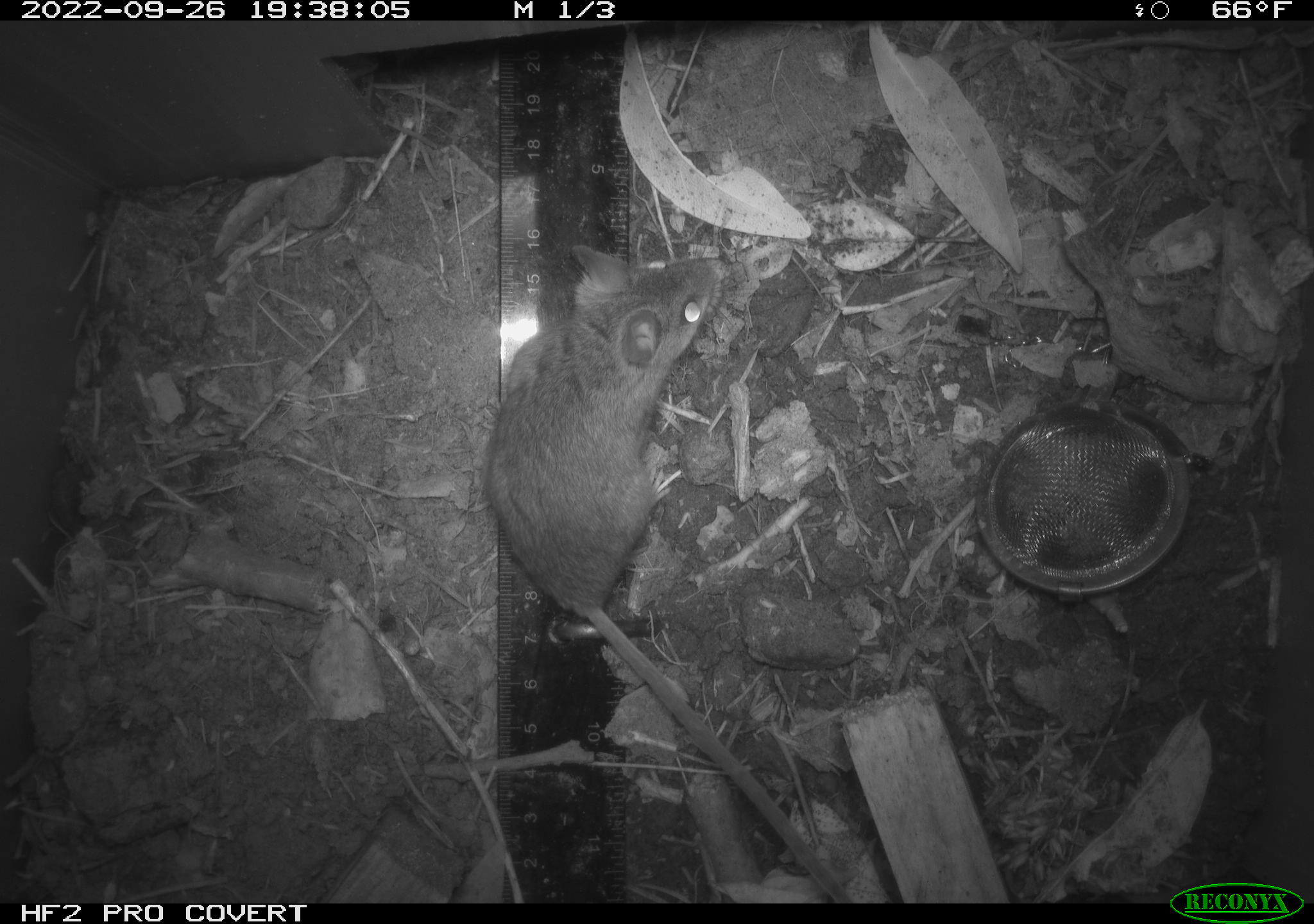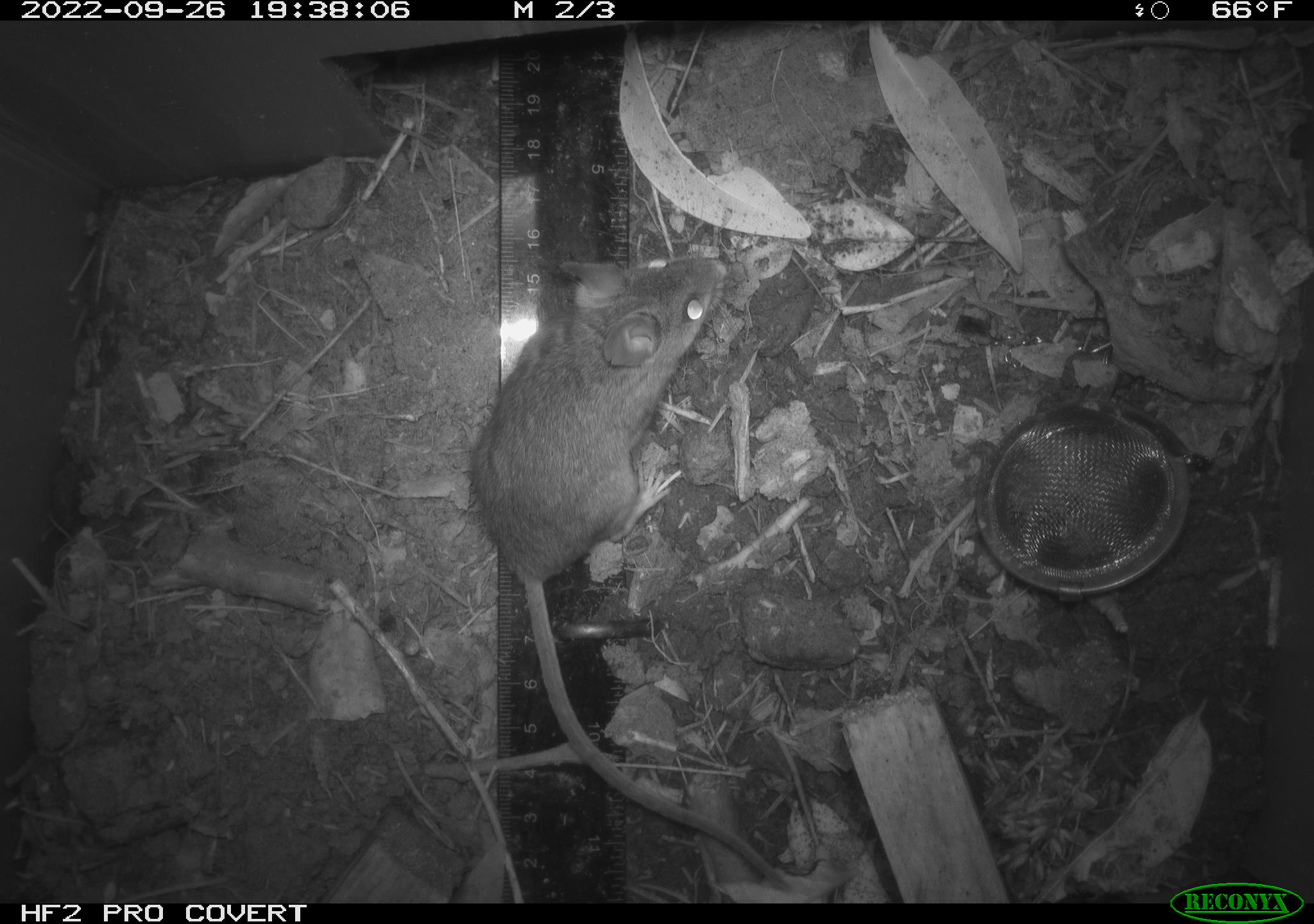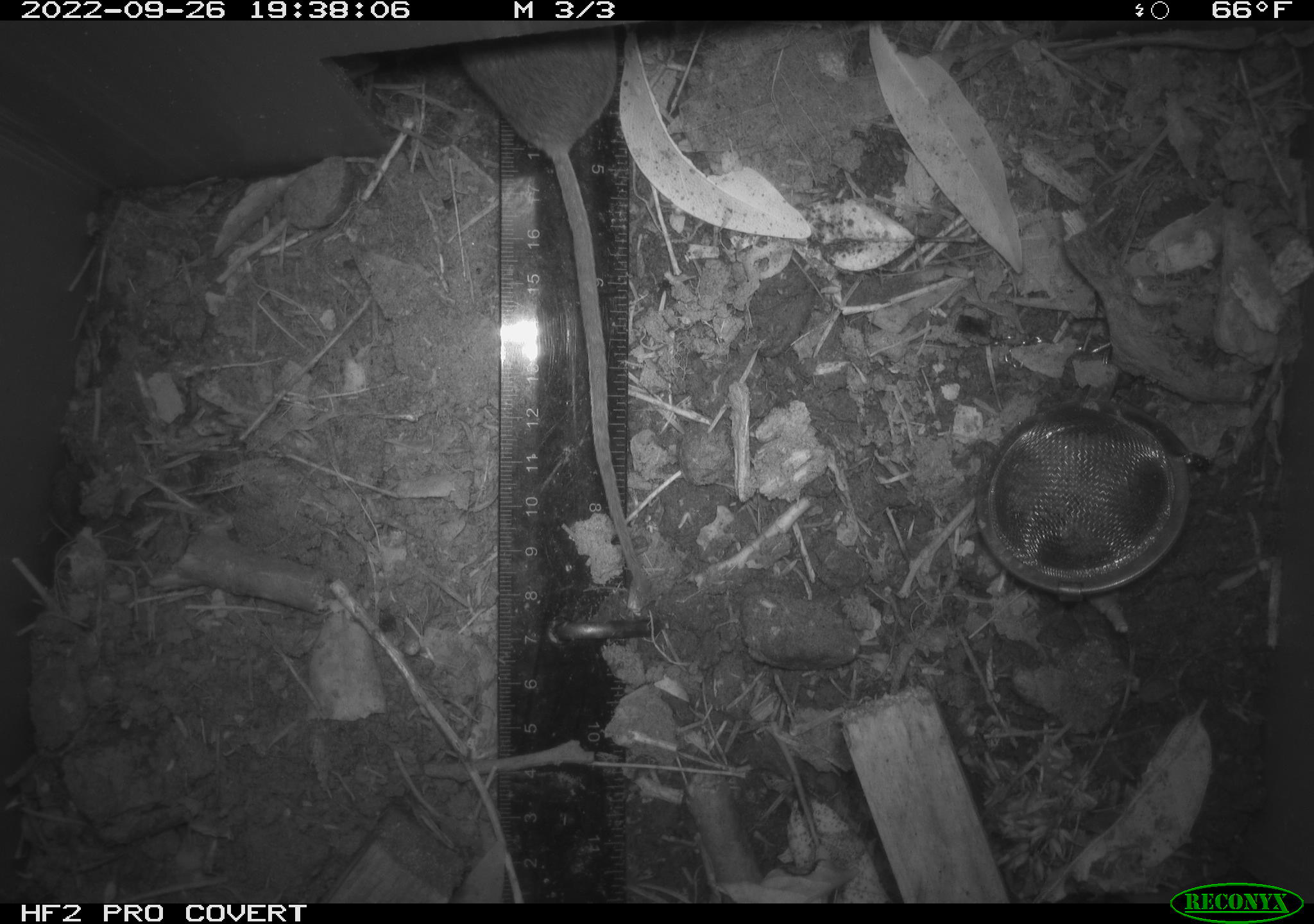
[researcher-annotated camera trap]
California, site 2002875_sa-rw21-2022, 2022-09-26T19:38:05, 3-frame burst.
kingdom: Animalia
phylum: Chordata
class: Mammalia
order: Rodentia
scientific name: Rodentia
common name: mouse species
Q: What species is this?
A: Mouse species (Rodentia).